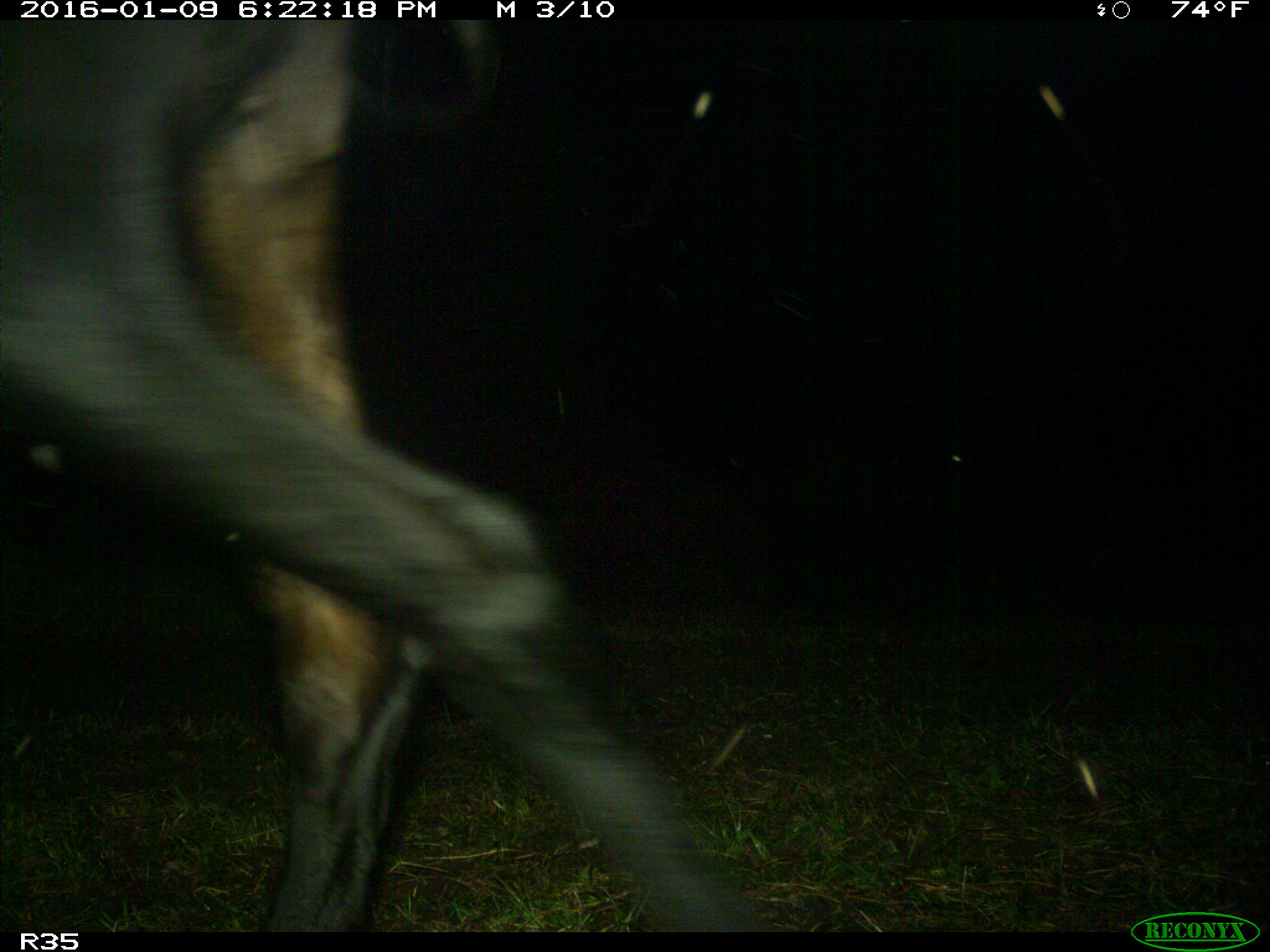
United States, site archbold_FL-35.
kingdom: Animalia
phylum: Chordata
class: Mammalia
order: Artiodactyla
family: Bovidae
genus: Bos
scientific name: Bos taurus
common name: domestic cow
Bos taurus (domestic cow).